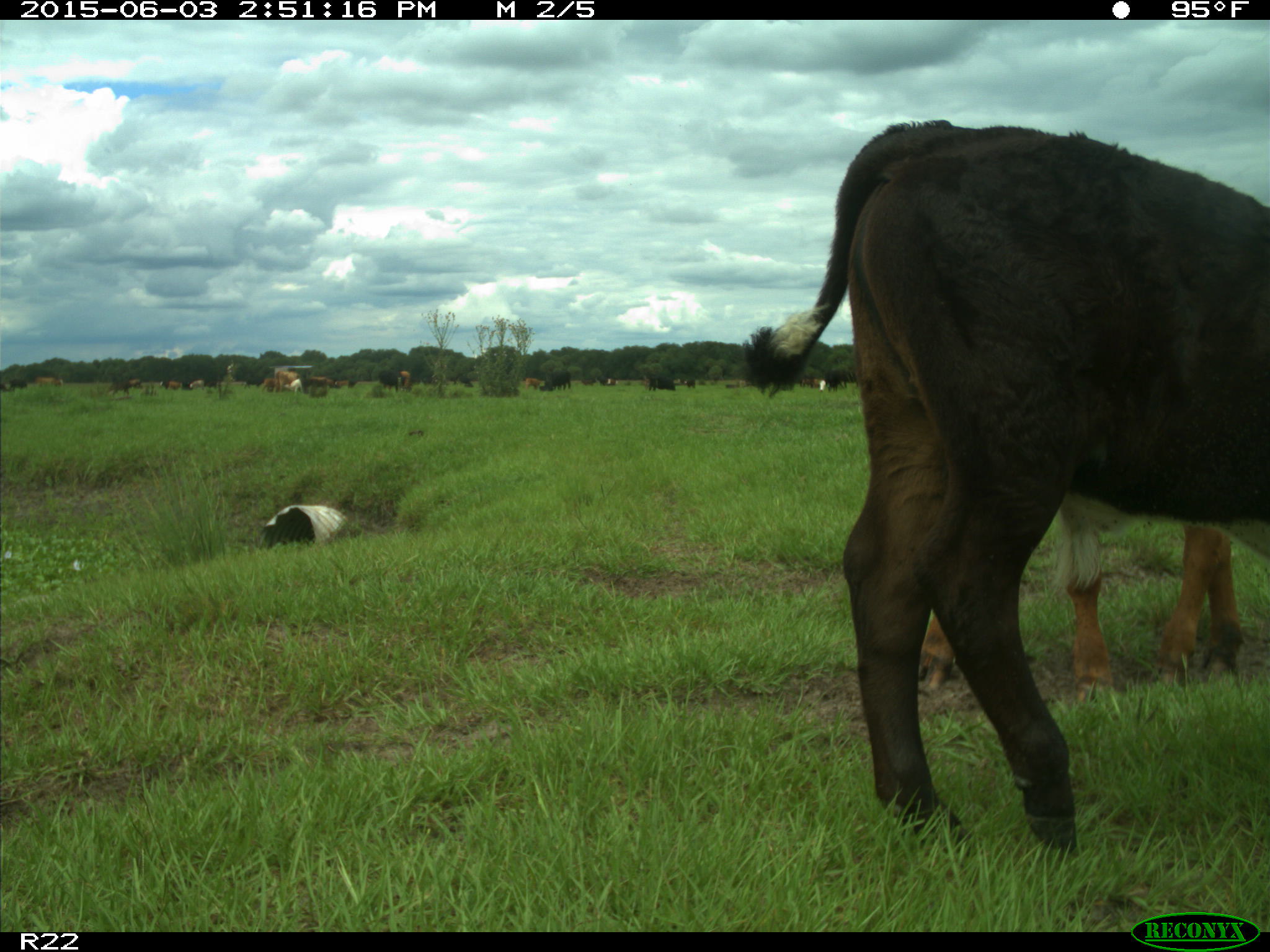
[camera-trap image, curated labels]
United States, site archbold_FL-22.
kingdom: Animalia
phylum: Chordata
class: Mammalia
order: Artiodactyla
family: Bovidae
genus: Bos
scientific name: Bos taurus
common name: domestic cow